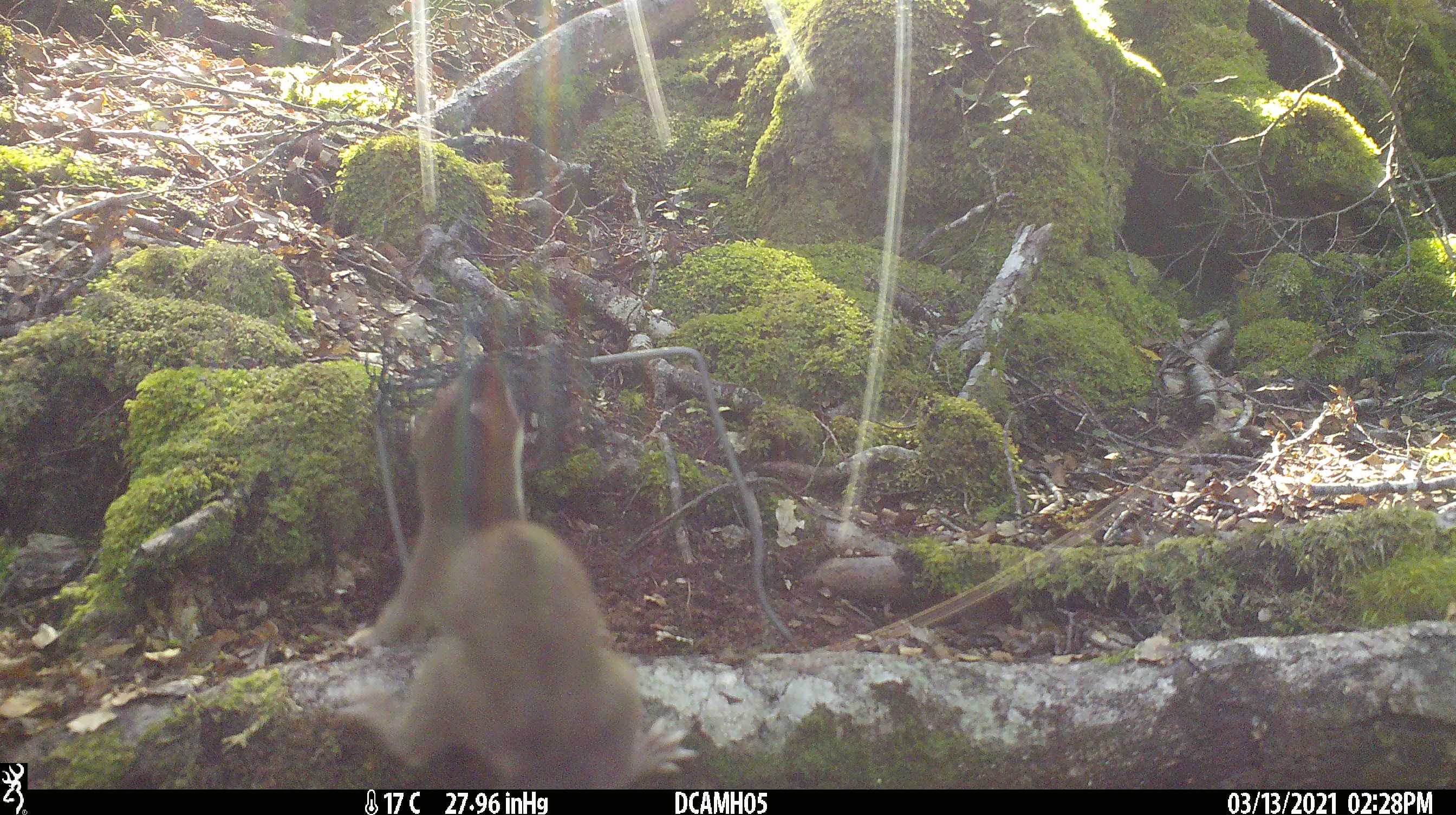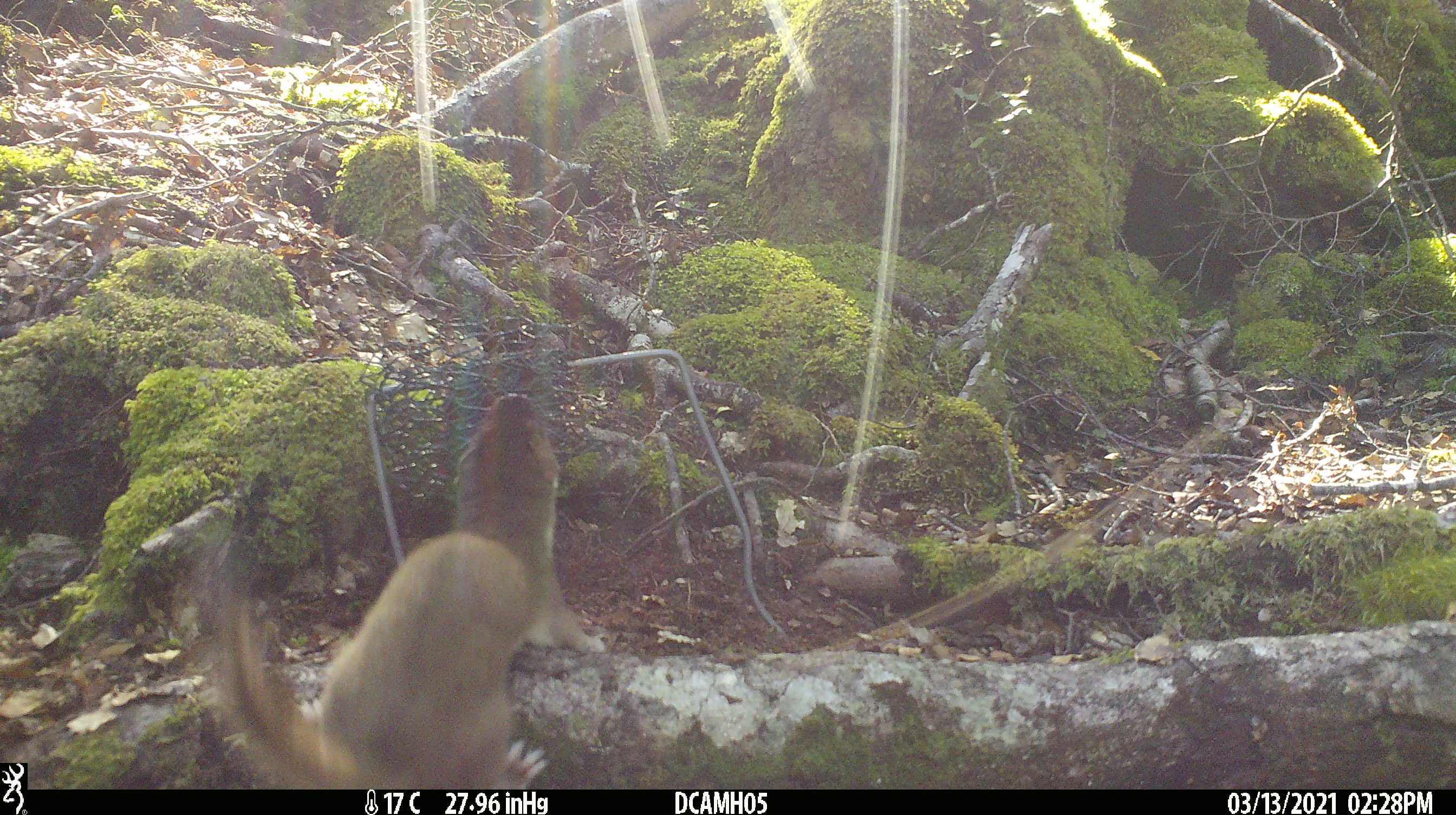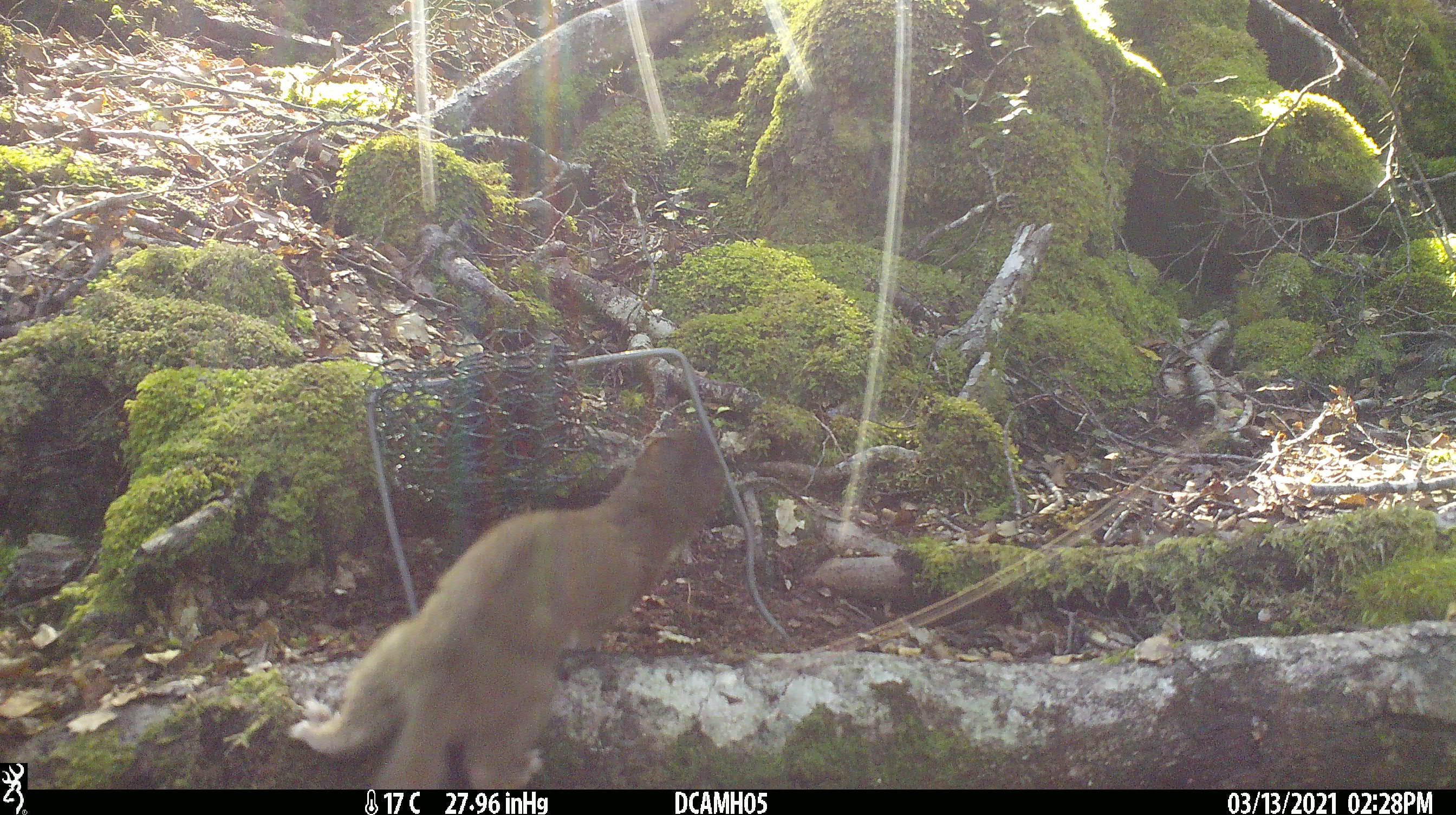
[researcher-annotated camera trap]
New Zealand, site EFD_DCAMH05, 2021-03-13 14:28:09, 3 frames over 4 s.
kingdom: Animalia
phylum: Chordata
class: Mammalia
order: Carnivora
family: Mustelidae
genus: Mustela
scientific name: Mustela erminea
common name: stoat